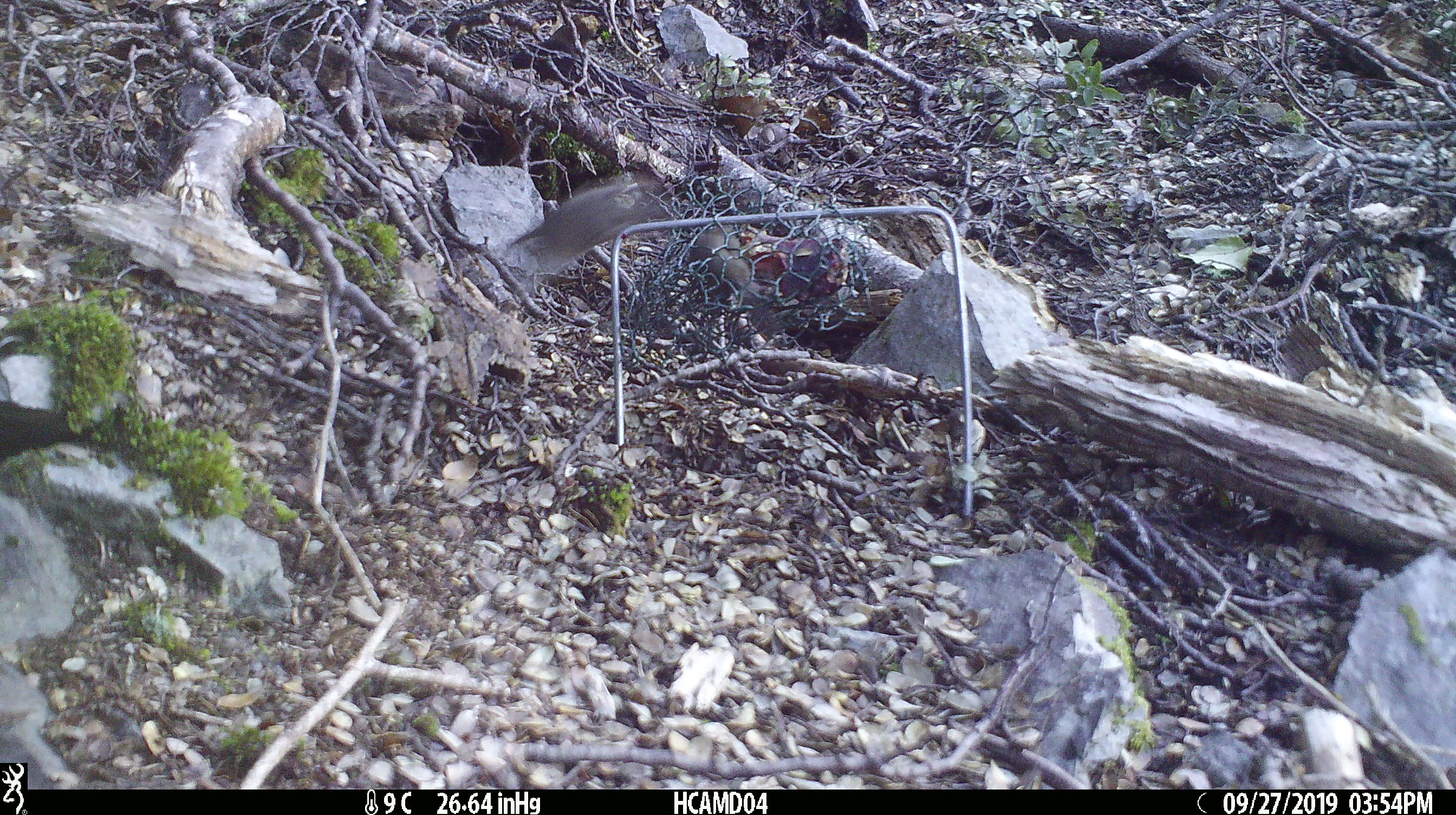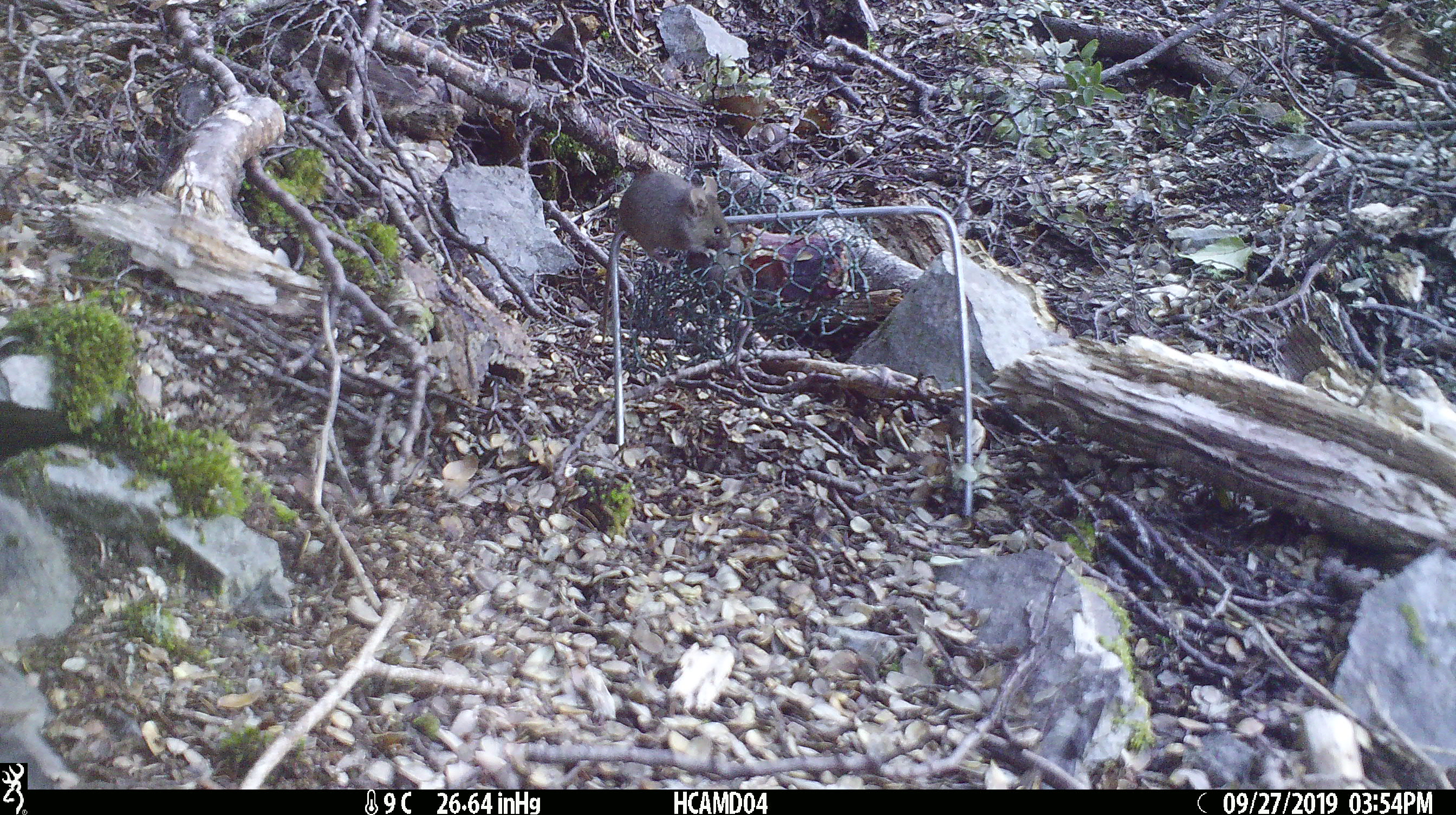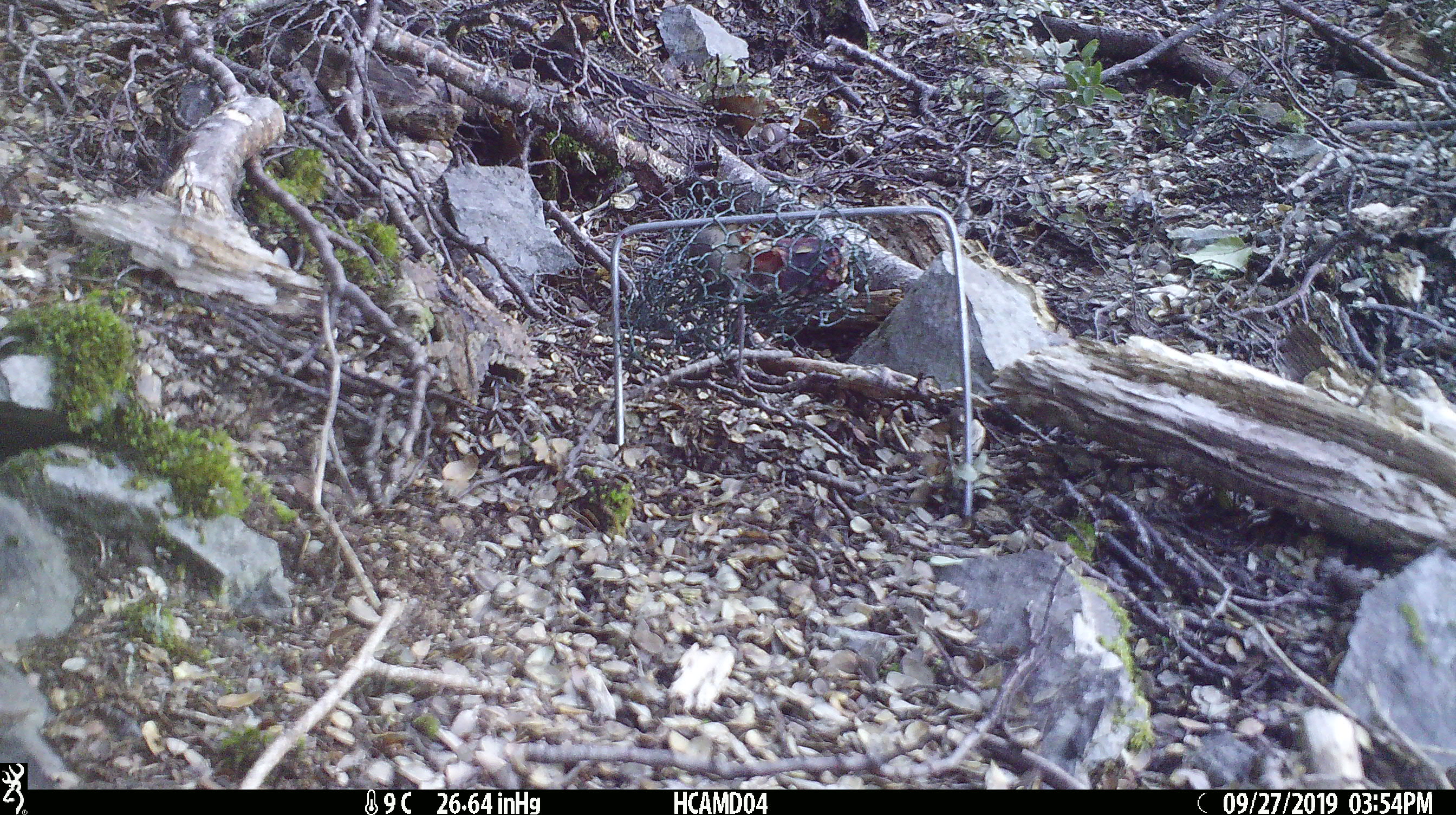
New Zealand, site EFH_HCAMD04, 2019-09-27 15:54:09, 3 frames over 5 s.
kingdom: Animalia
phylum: Chordata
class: Mammalia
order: Rodentia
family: Muridae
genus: Mus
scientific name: Mus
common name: mouse